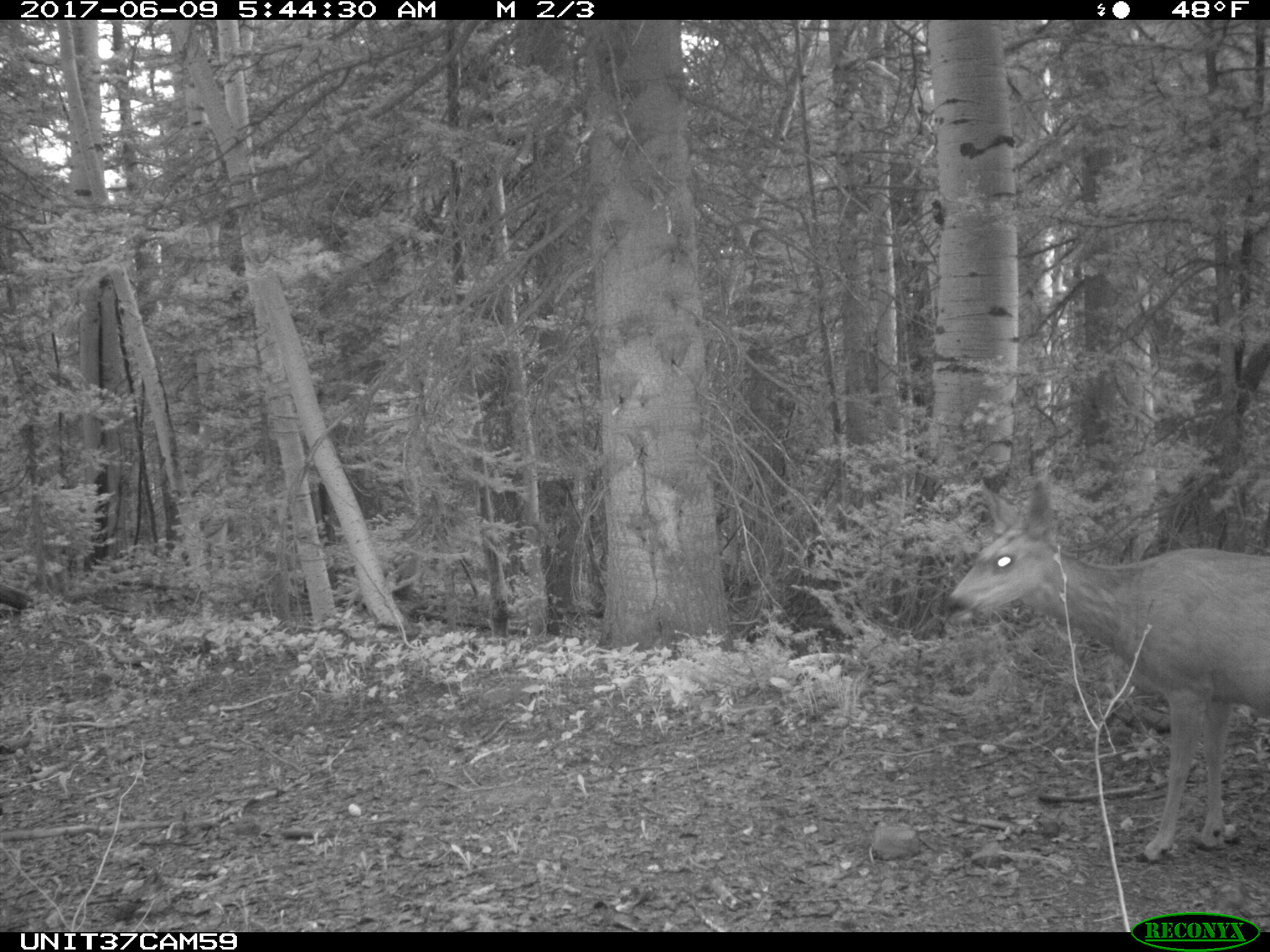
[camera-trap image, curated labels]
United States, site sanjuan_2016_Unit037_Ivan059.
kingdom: Animalia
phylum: Chordata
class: Mammalia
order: Artiodactyla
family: Cervidae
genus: Odocoileus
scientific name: Odocoileus hemionus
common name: mule deer